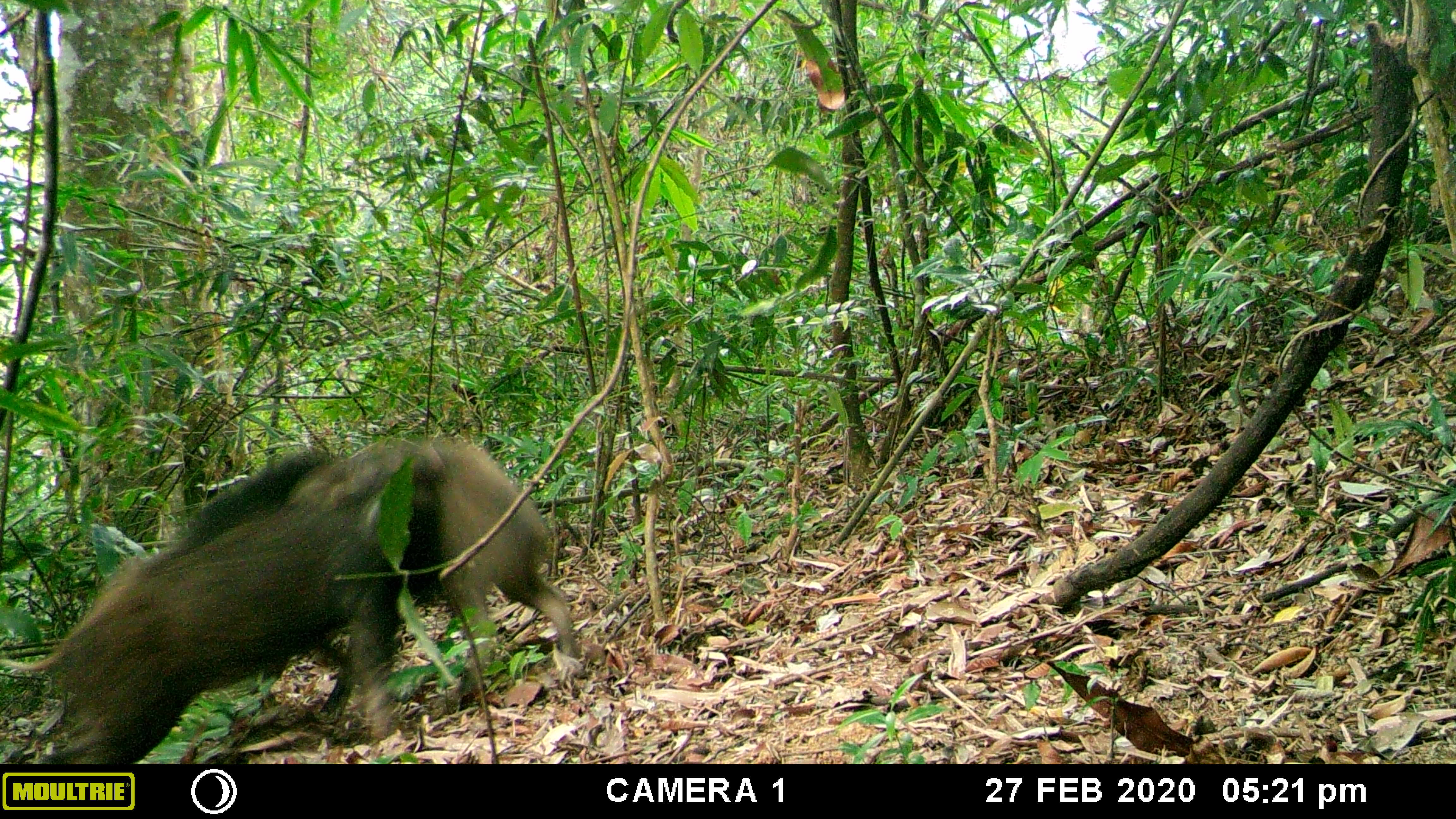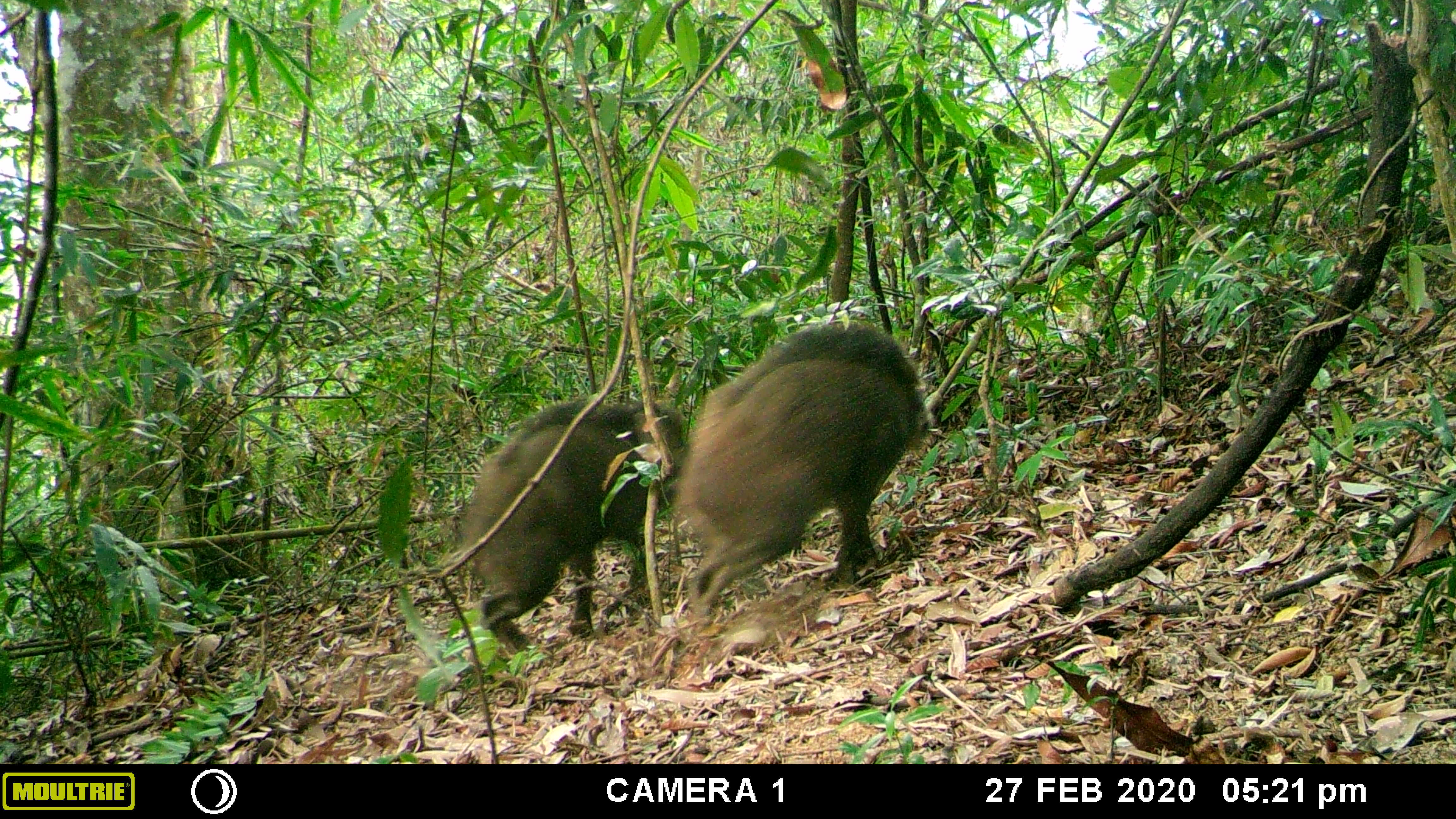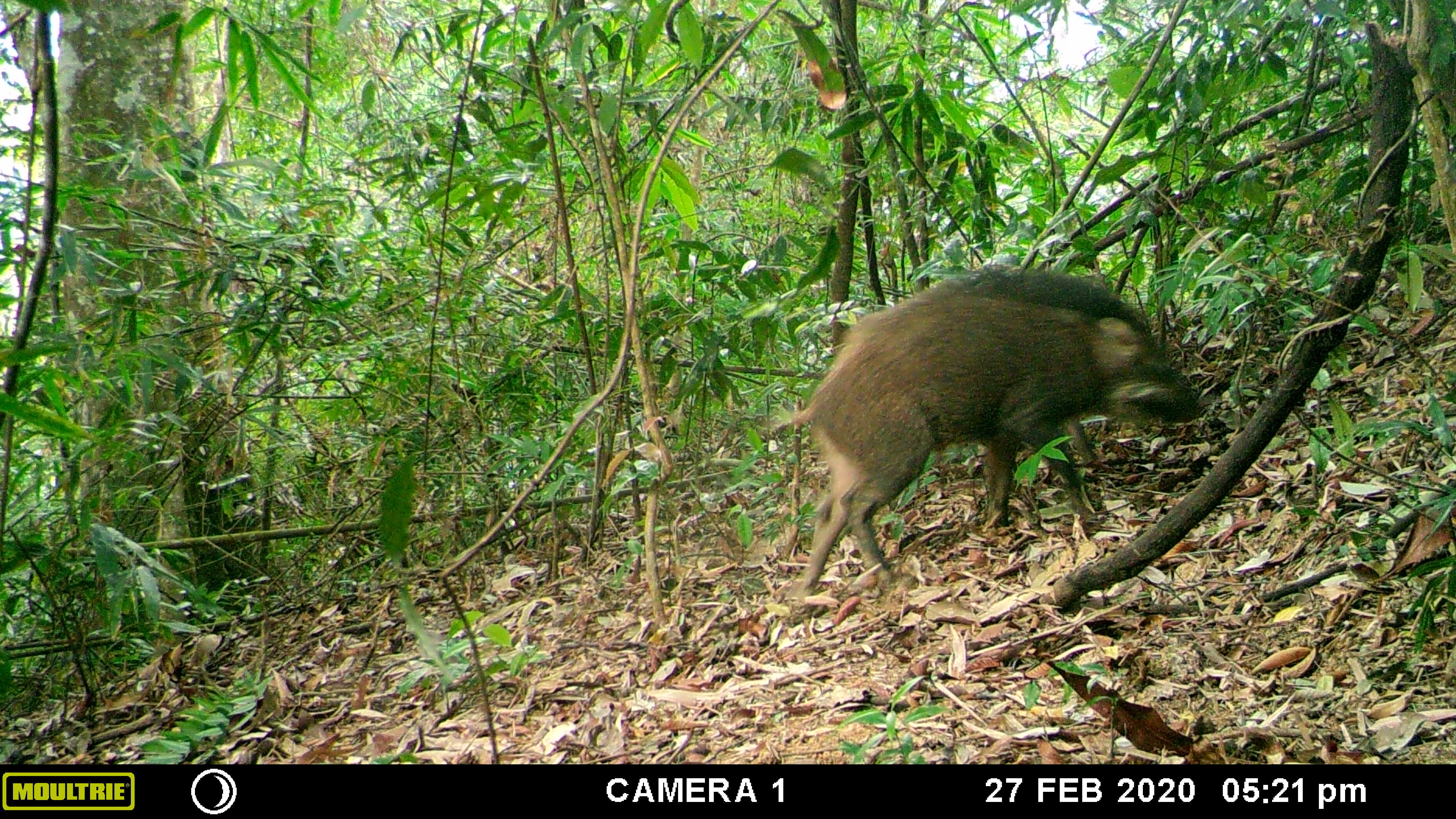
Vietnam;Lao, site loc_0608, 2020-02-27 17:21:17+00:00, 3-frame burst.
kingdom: Animalia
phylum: Chordata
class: Mammalia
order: Artiodactyla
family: Suidae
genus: Sus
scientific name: Sus scrofa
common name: eurasian wild pig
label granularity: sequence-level